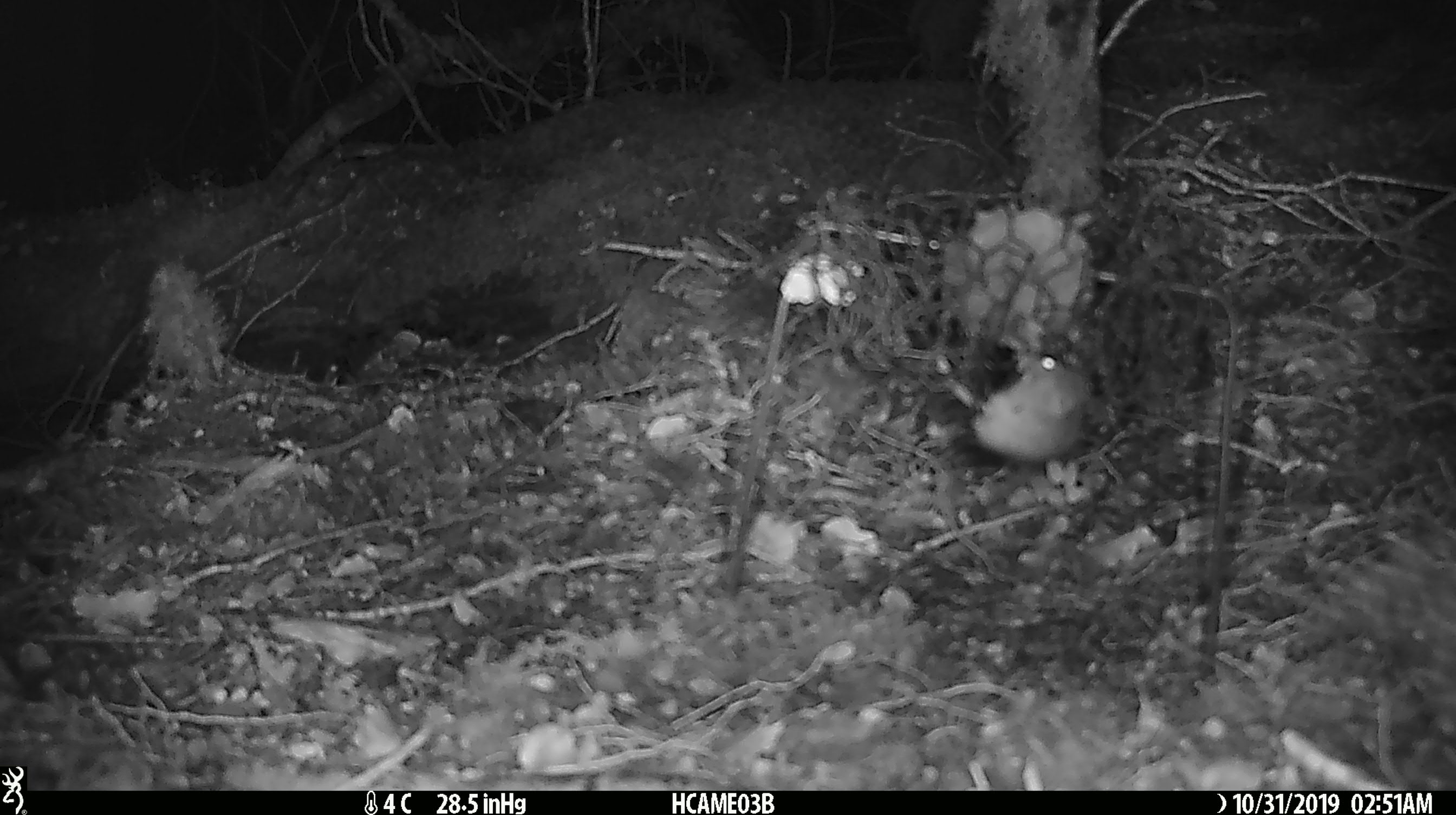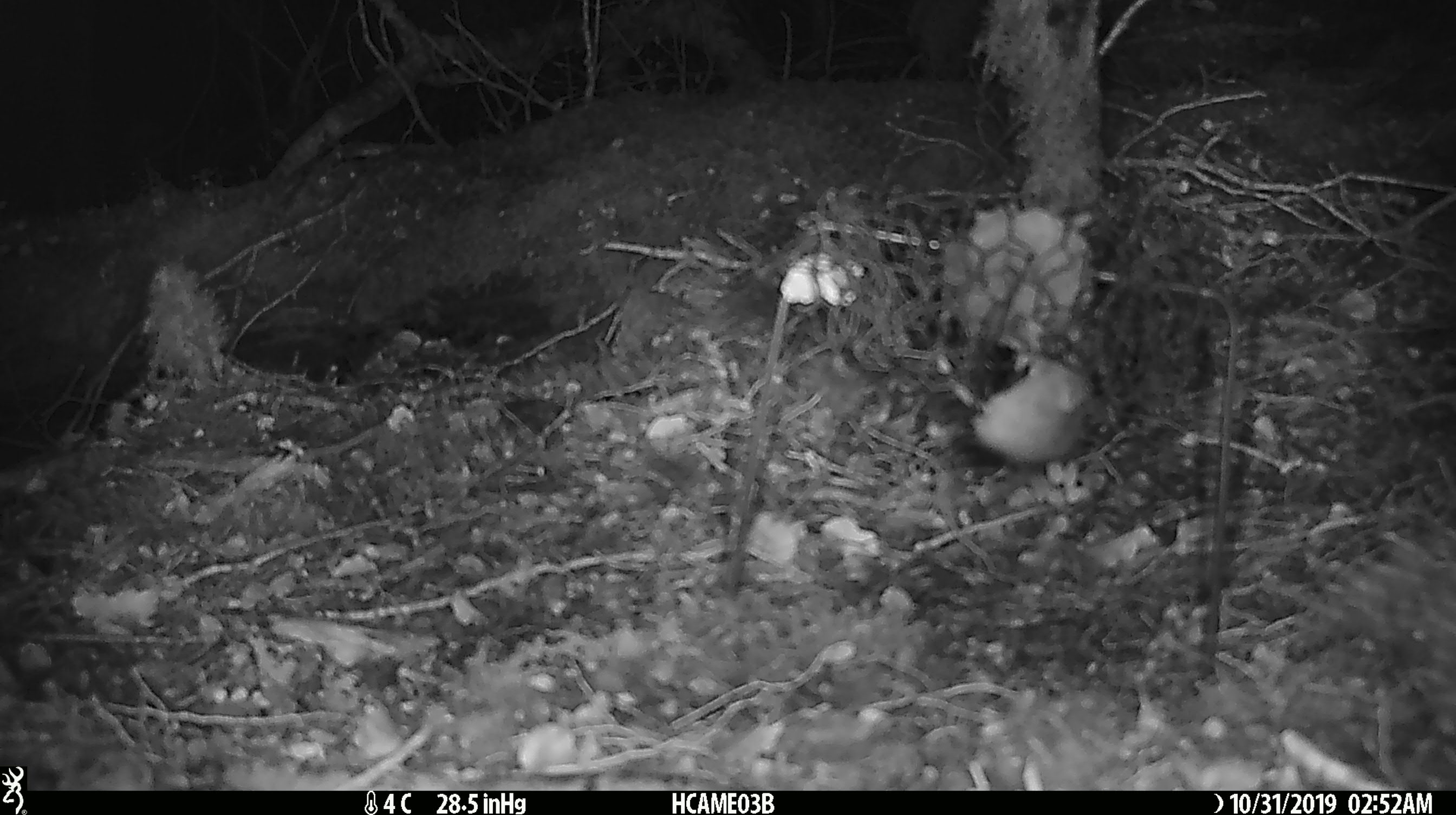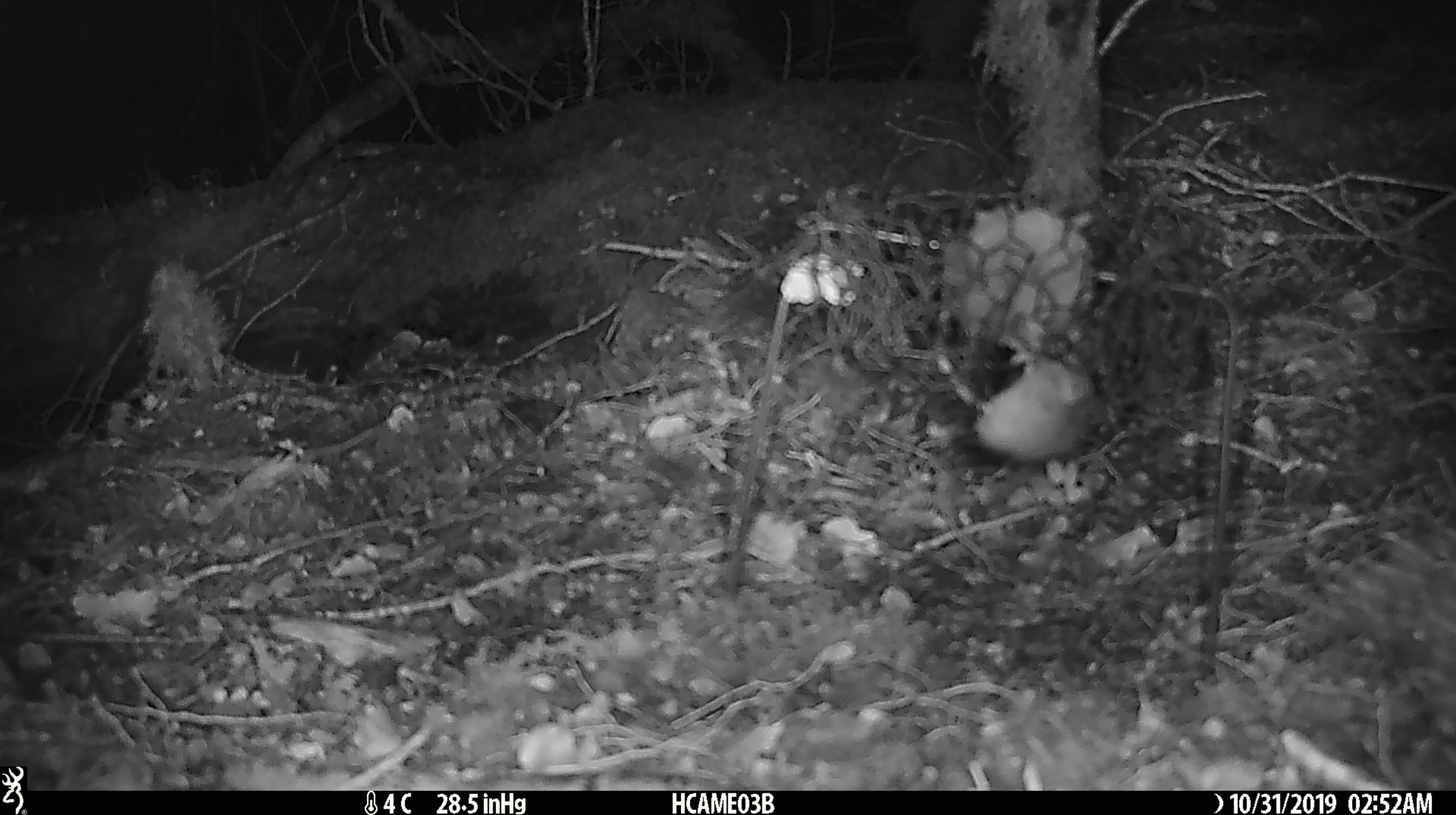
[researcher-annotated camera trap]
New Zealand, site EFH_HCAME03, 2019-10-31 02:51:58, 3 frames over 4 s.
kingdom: Animalia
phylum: Chordata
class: Mammalia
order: Rodentia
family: Muridae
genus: Mus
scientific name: Mus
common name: mouse